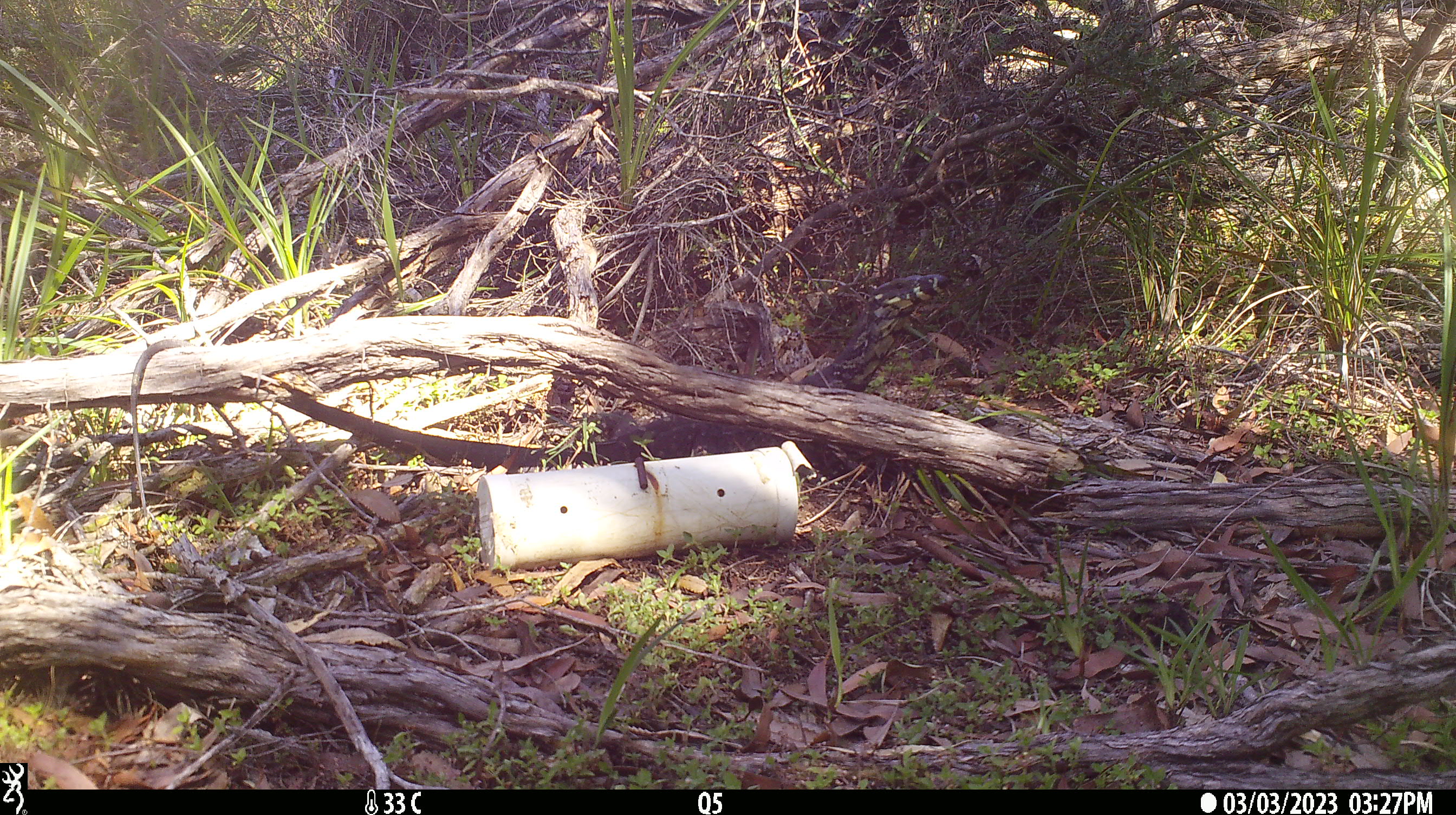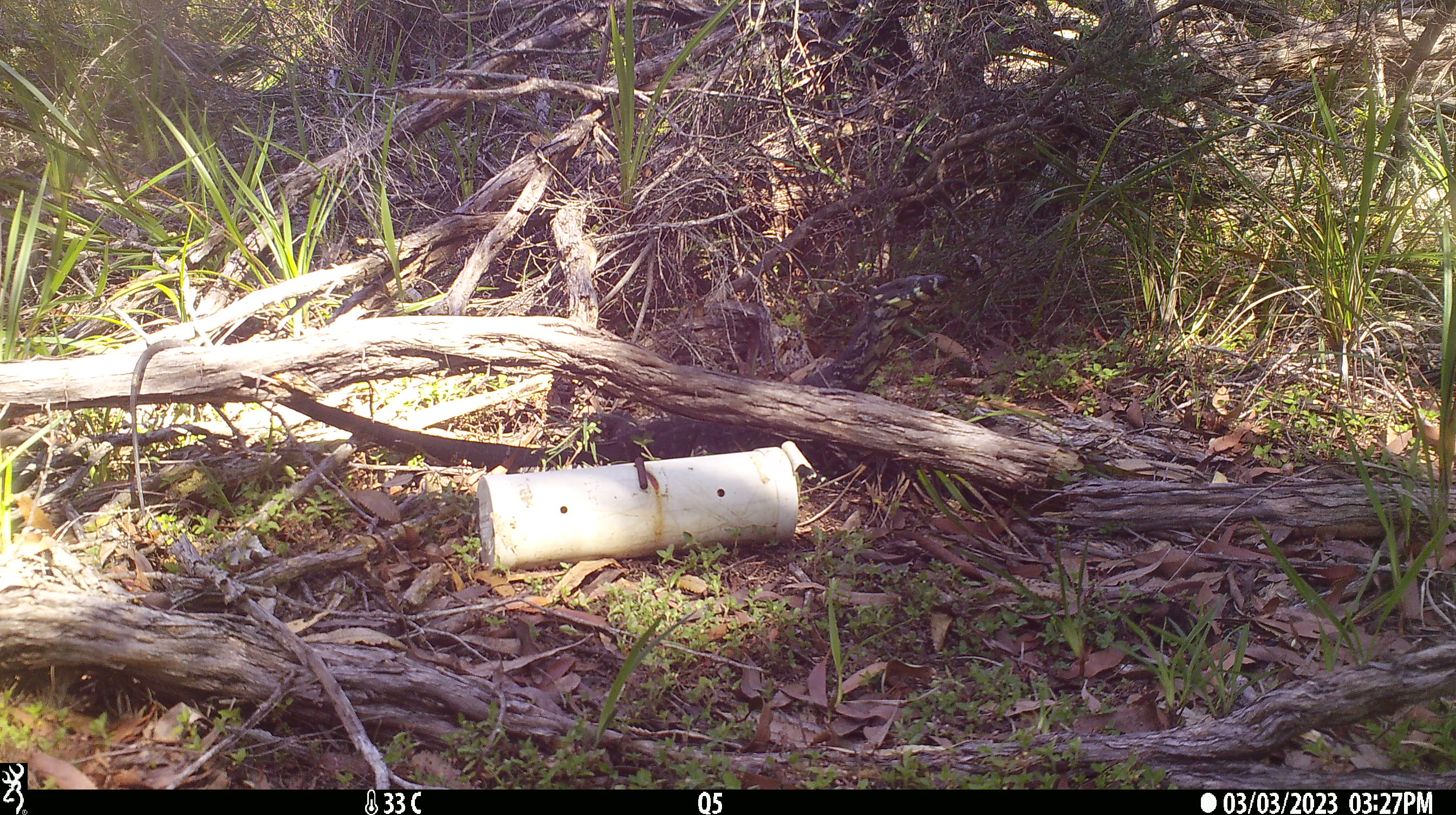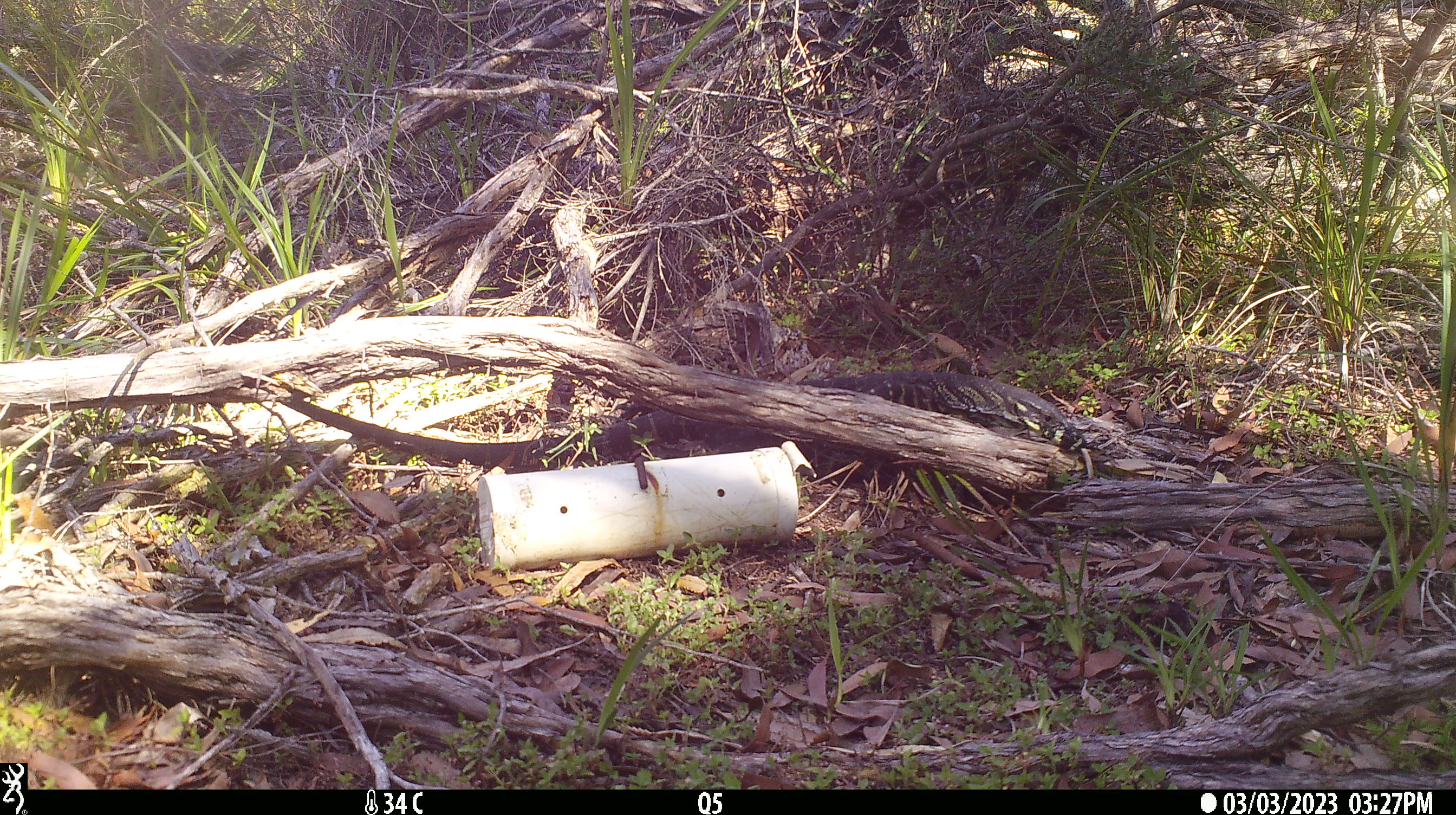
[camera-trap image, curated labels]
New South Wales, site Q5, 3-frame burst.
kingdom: Animalia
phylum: Chordata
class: Reptilia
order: Squamata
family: Varanidae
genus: Varanus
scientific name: Varanus varius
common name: lace monitor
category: goanna